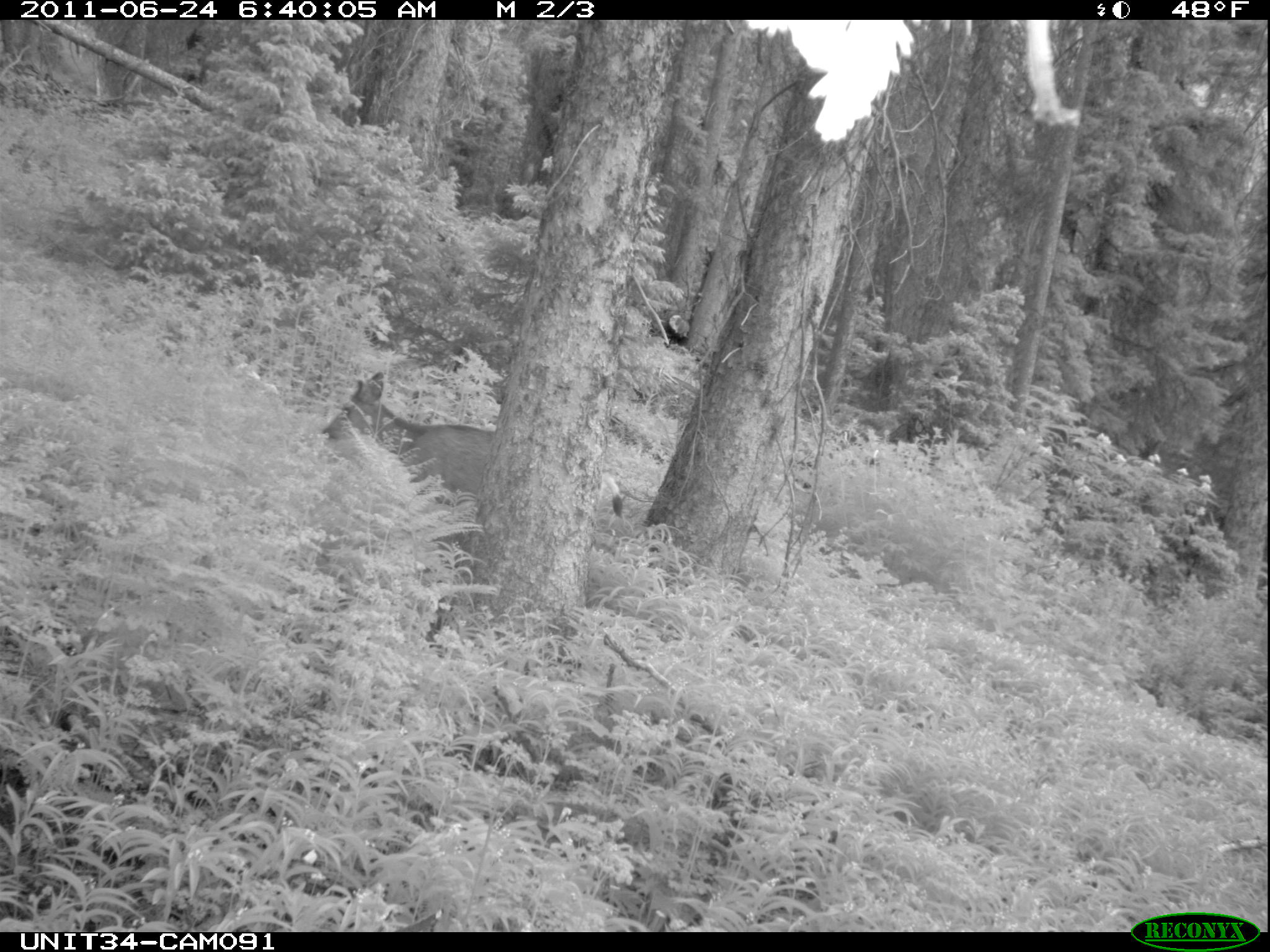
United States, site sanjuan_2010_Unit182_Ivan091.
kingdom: Animalia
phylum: Chordata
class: Mammalia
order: Artiodactyla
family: Cervidae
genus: Odocoileus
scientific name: Odocoileus hemionus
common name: mule deer